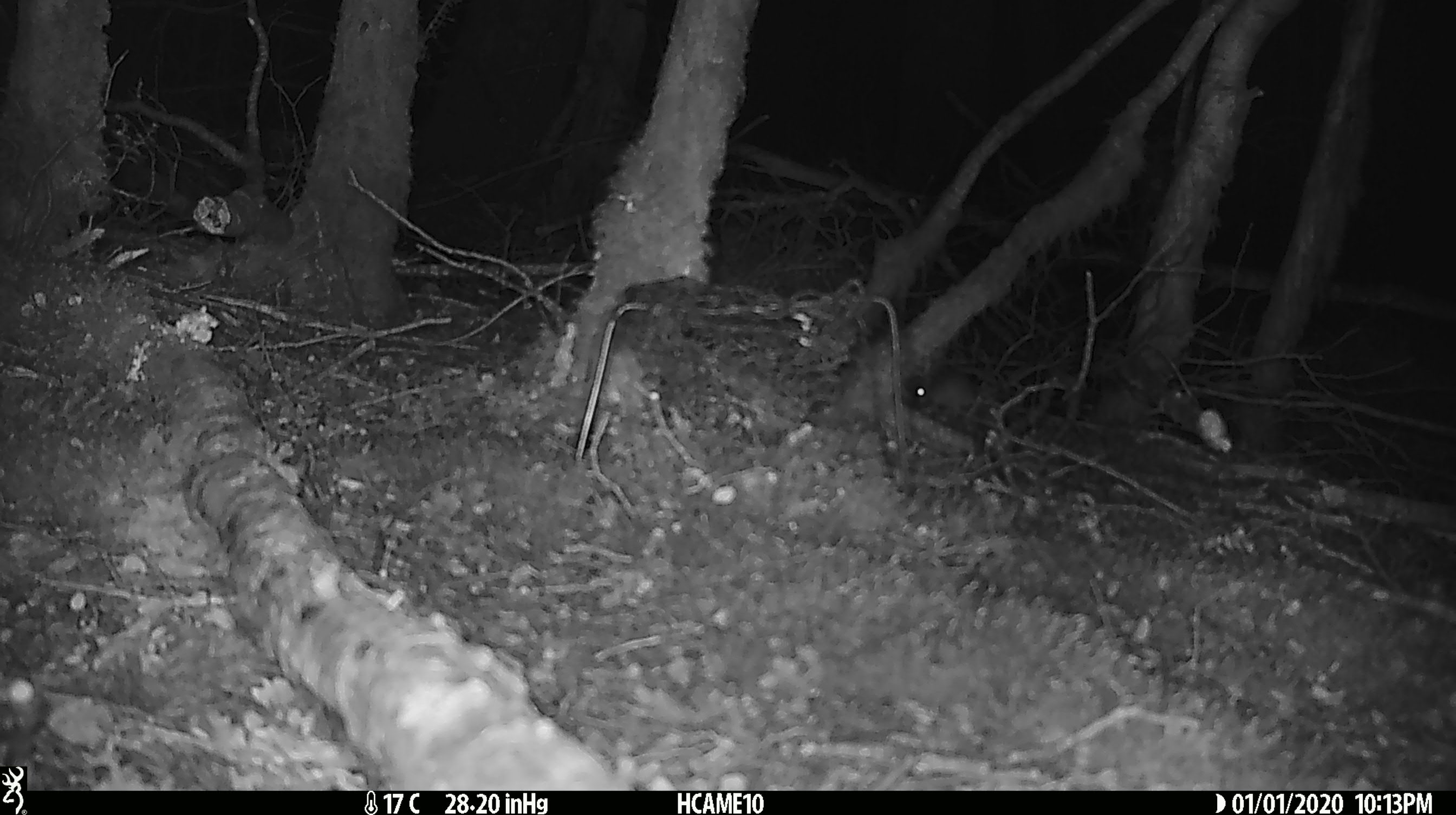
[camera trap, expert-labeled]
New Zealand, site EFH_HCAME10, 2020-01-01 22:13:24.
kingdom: Animalia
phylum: Chordata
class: Mammalia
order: Rodentia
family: Muridae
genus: Mus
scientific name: Mus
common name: mouse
Mouse (Mus).